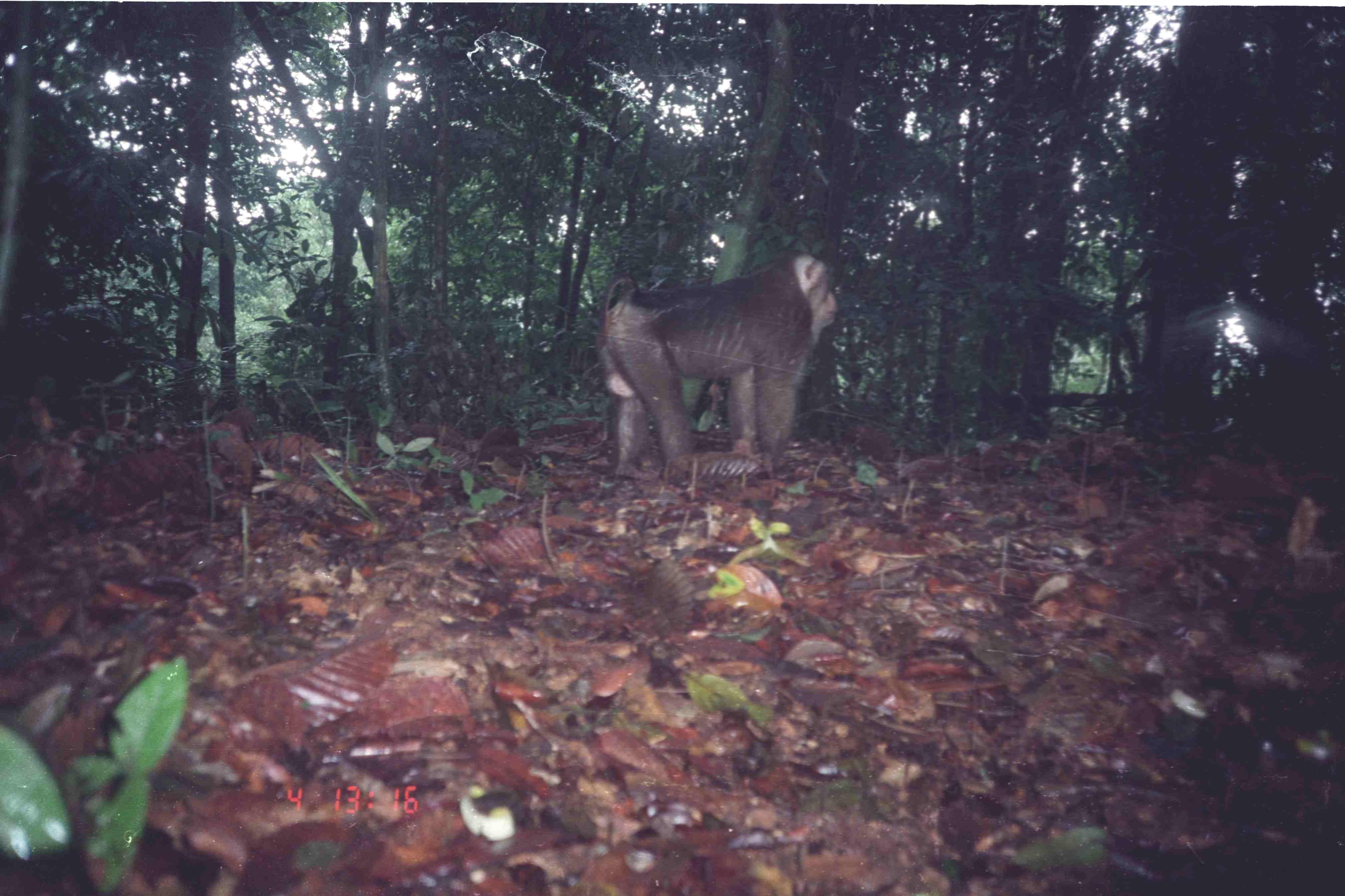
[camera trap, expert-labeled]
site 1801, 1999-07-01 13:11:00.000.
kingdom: Animalia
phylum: Chordata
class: Mammalia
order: Primates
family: Cercopithecidae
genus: Macaca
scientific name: Macaca nemestrina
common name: southern pig-tailed macaque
Macaca nemestrina (southern pig-tailed macaque), count 1.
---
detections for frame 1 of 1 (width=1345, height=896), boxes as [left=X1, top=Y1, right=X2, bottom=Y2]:
macaca nemestrina: [left=594, top=253, right=841, bottom=486]